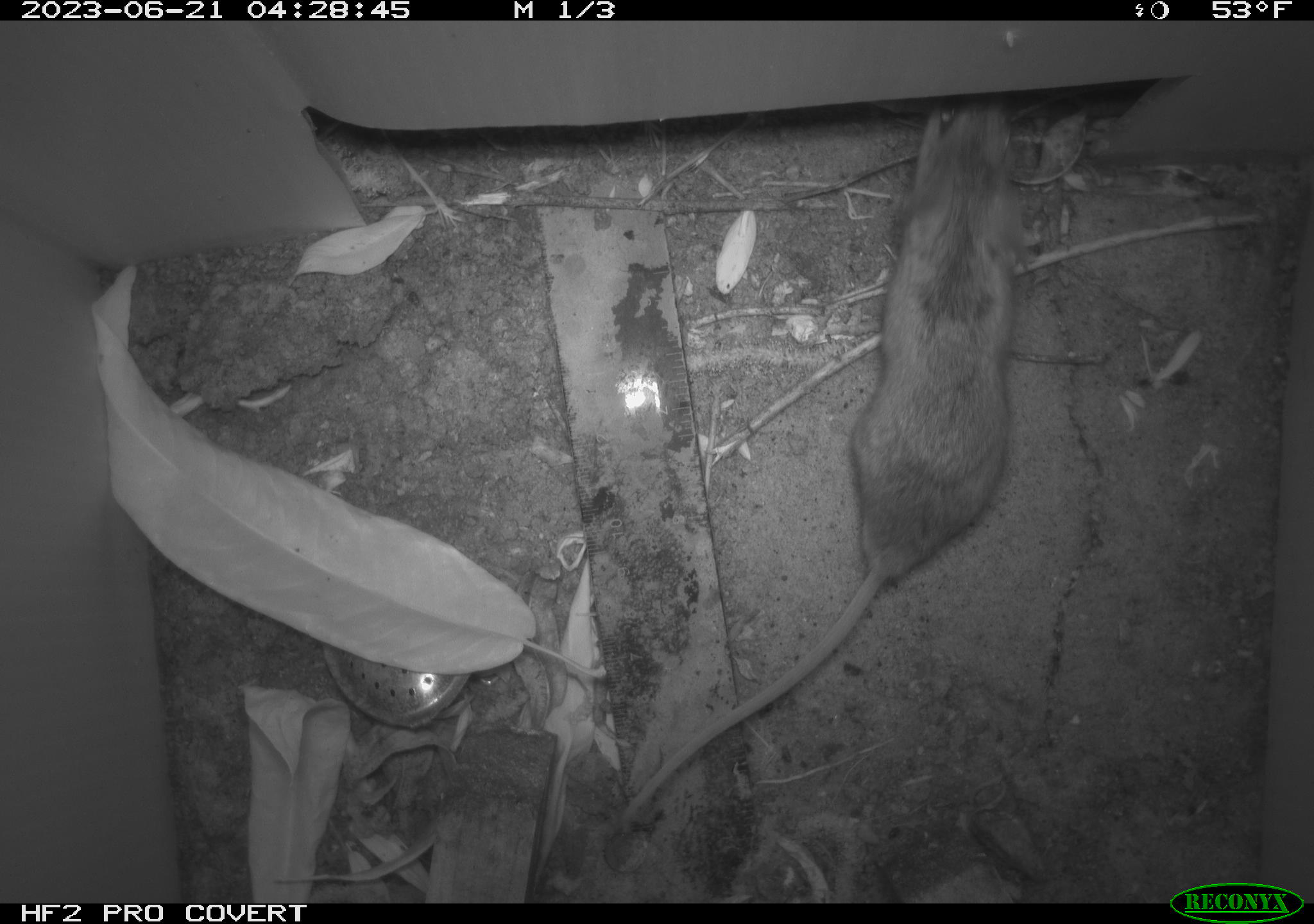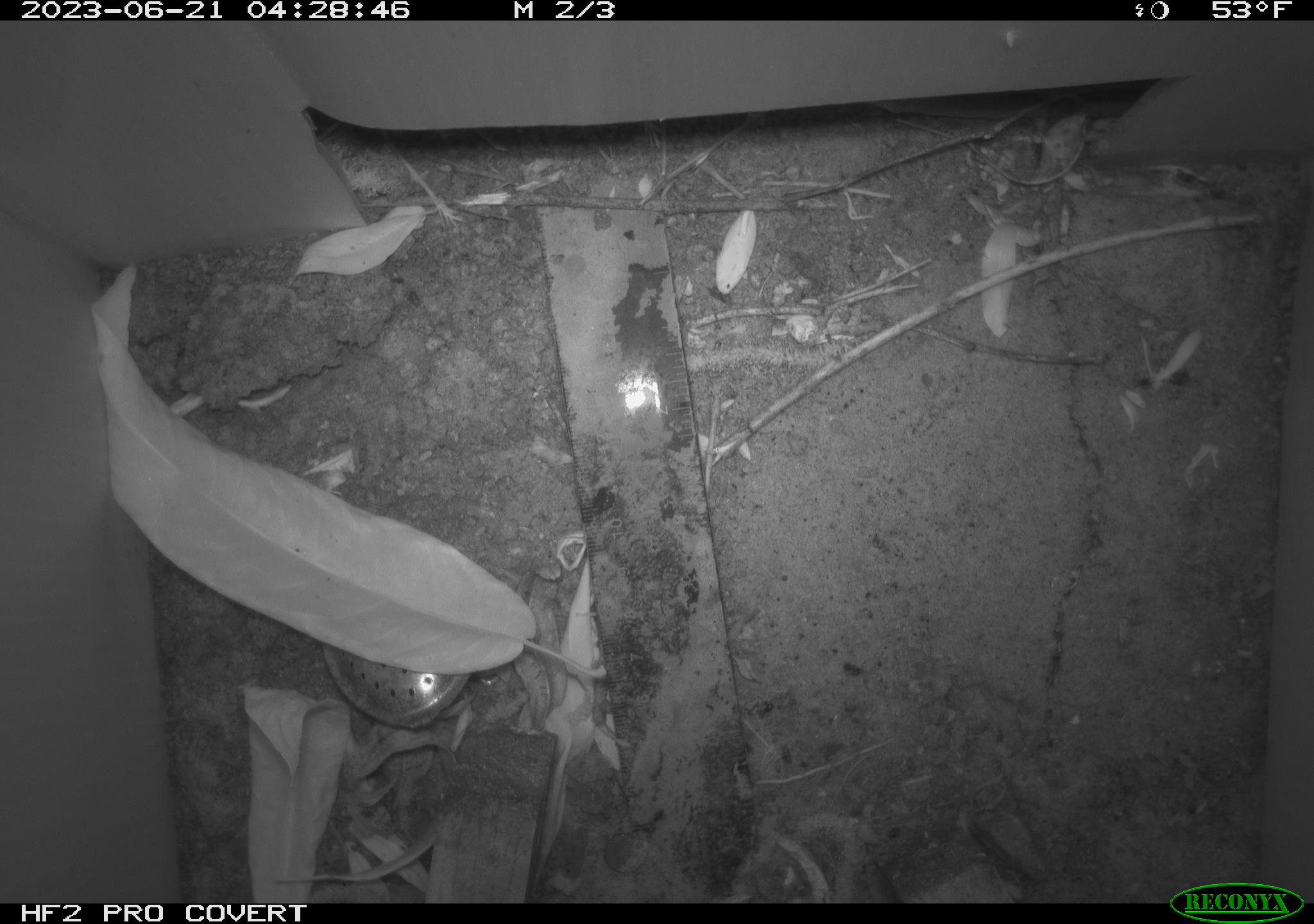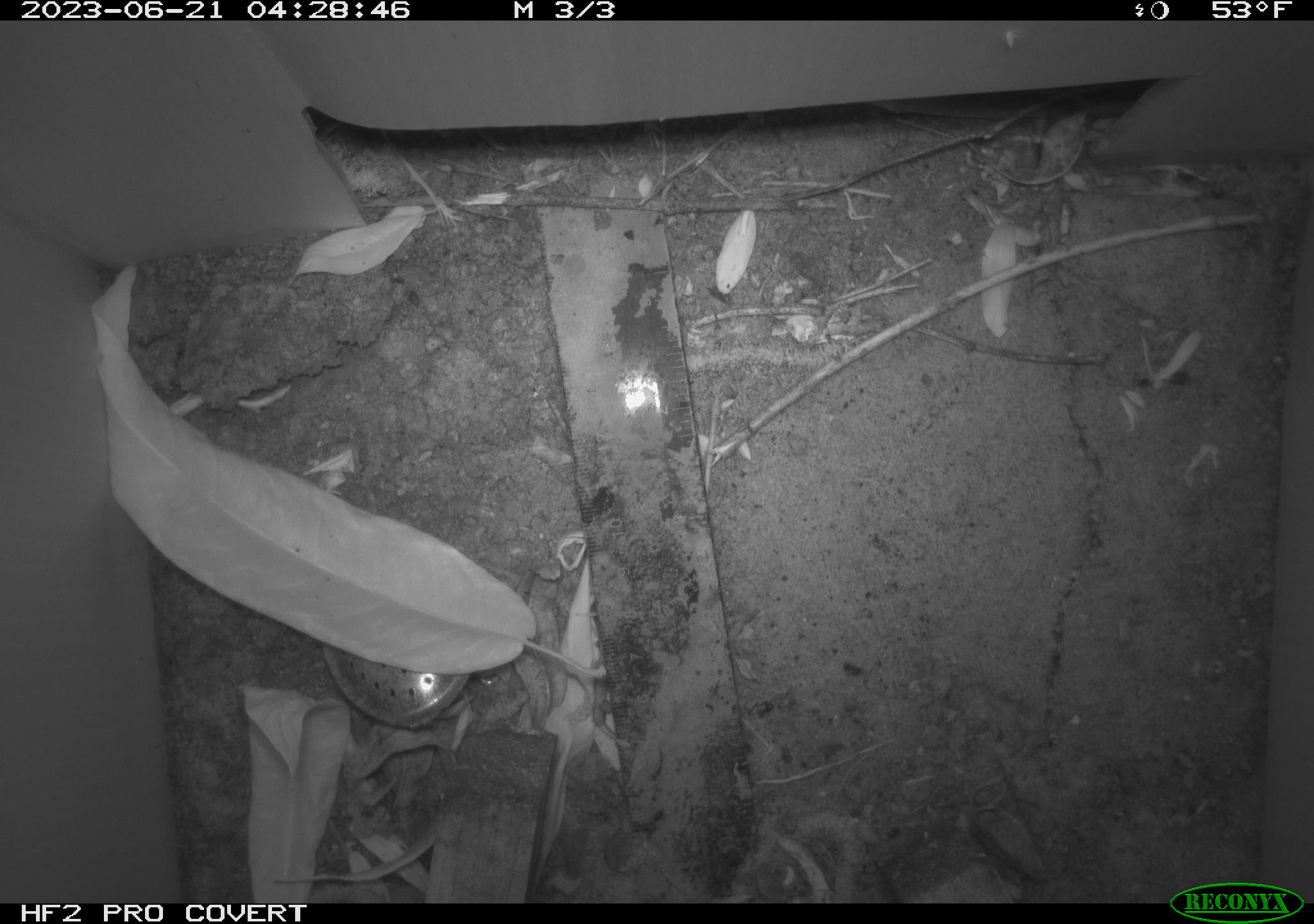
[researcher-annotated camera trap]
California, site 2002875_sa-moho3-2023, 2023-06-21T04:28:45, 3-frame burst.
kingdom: Animalia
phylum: Chordata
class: Mammalia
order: Rodentia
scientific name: Rodentia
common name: mouse species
Mouse species (Rodentia).